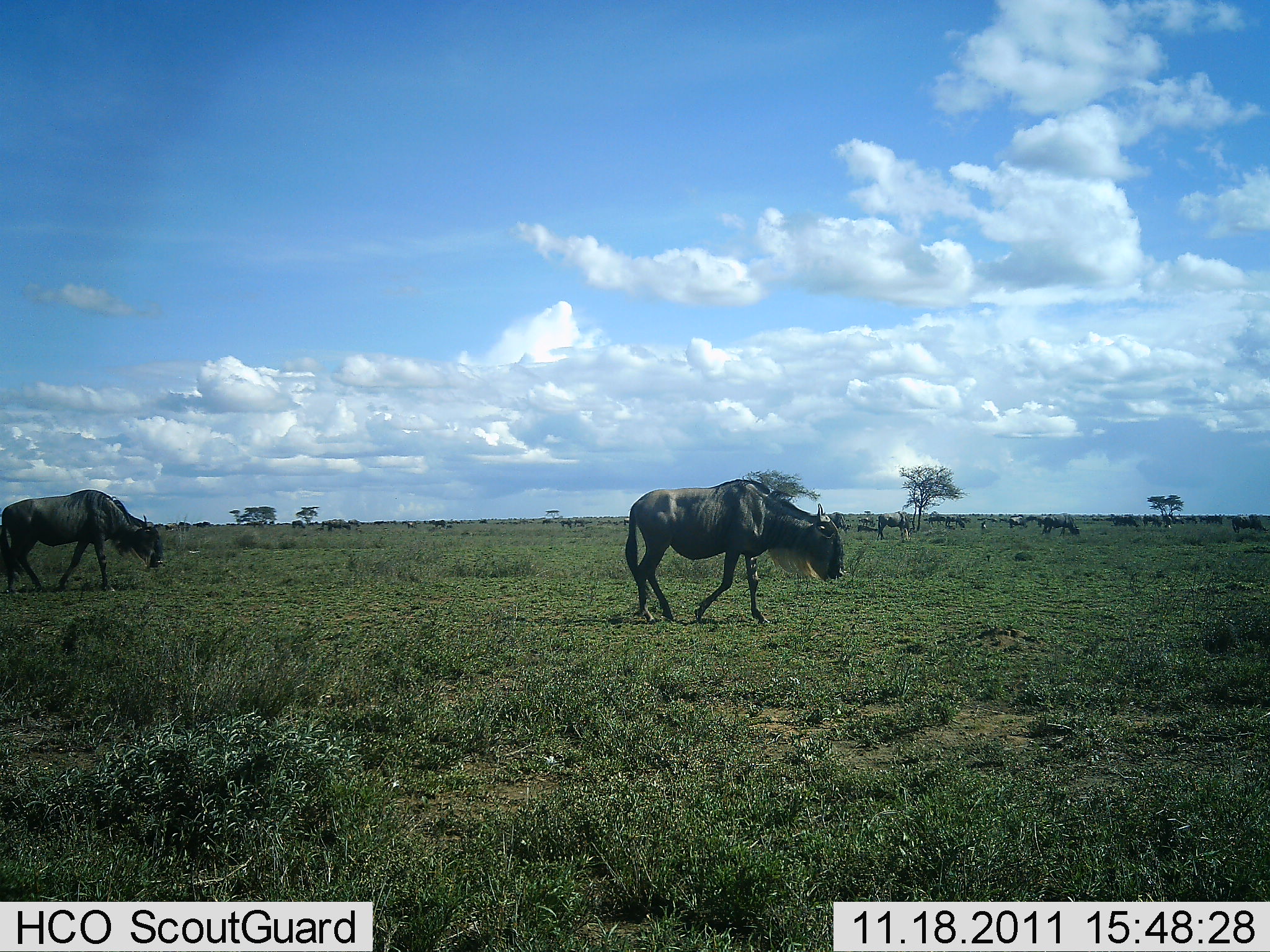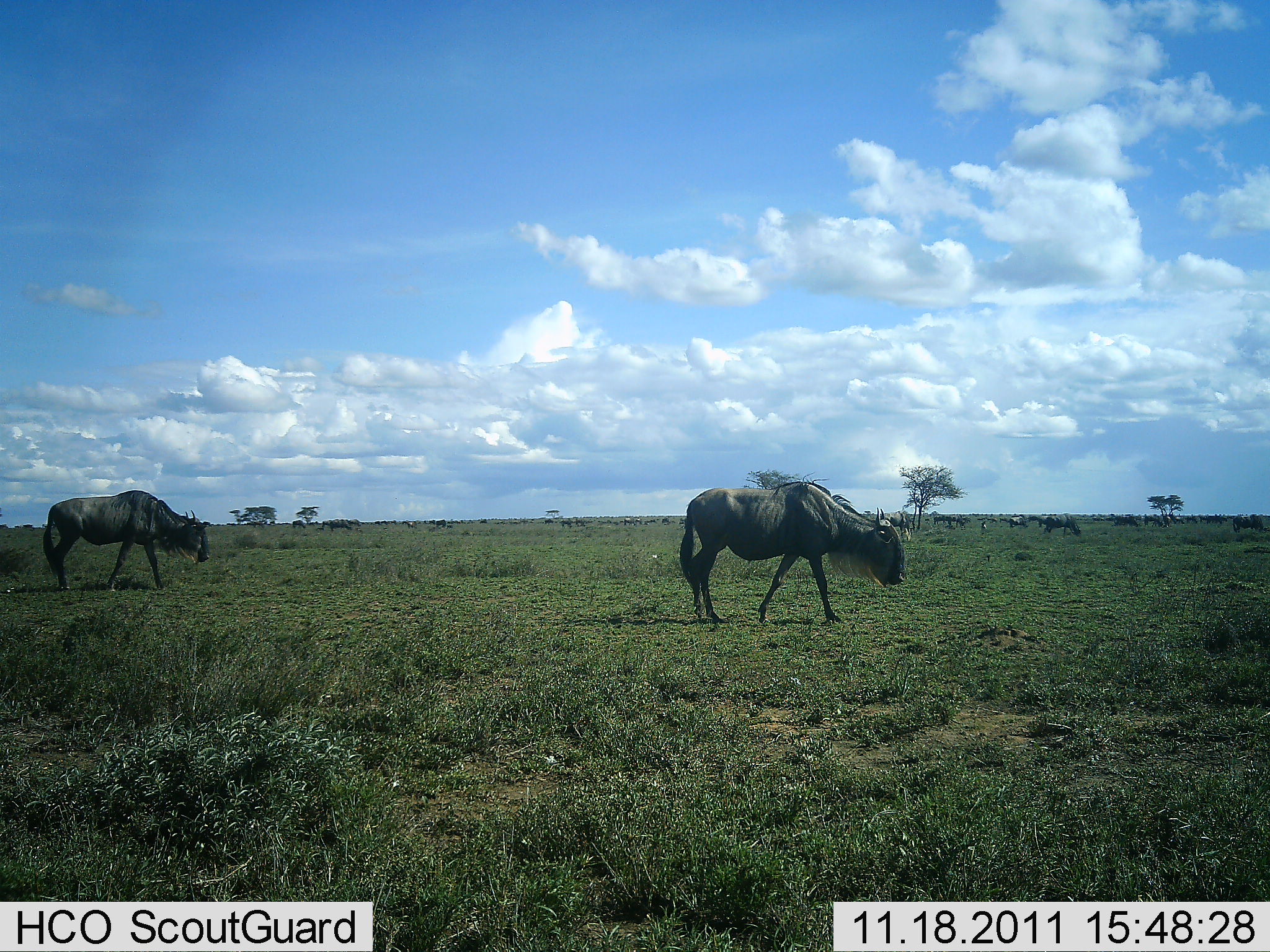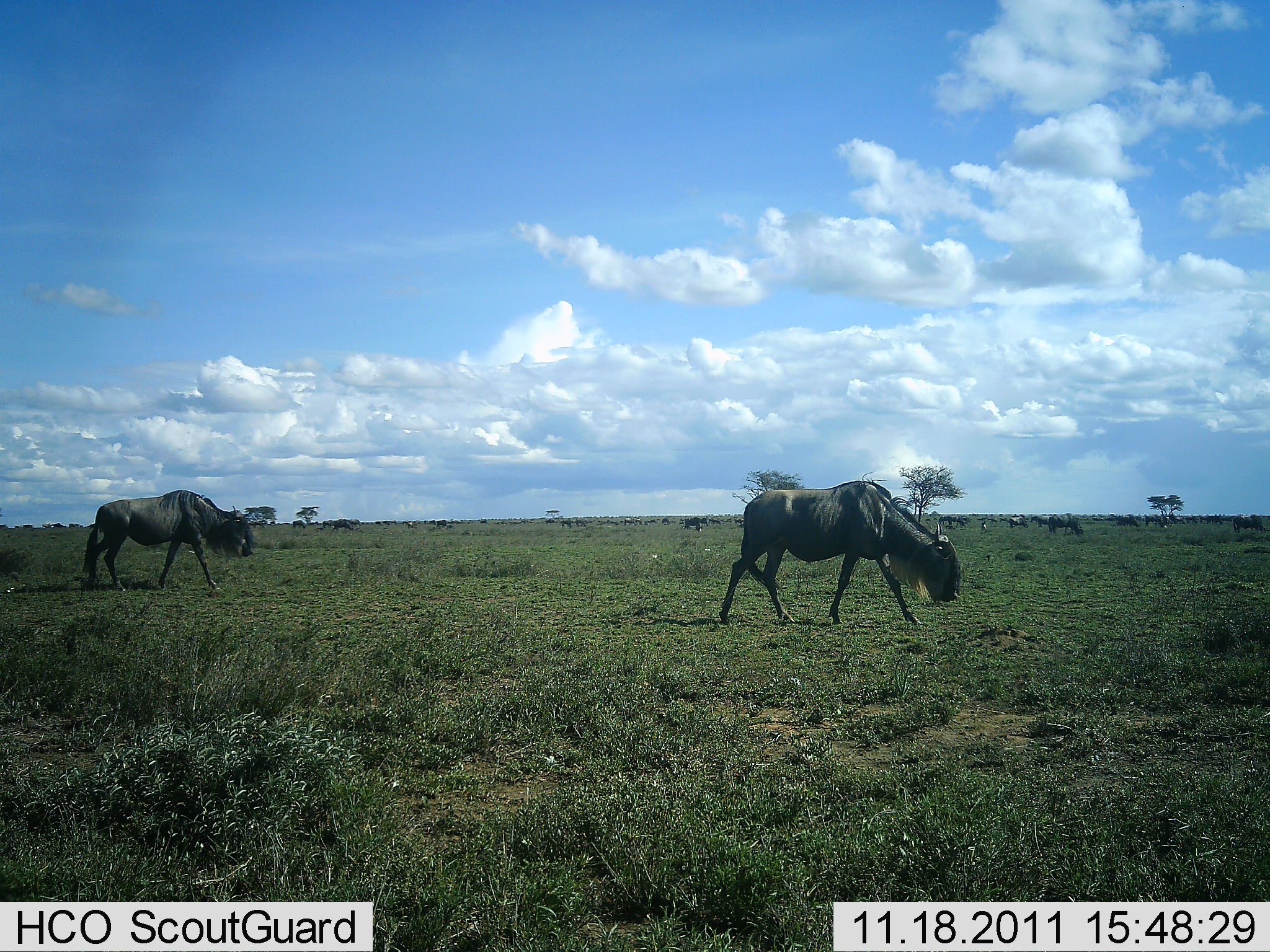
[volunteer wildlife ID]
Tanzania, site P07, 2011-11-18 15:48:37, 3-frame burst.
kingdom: Animalia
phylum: Chordata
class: Mammalia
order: Artiodactyla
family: Bovidae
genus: Connochaetes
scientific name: Connochaetes taurinus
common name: blue wildebeest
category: wildebeest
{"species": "wildebeest (blue wildebeest) (Connochaetes taurinus)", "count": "2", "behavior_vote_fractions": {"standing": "19%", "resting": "6%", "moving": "94%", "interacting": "6%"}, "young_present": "0%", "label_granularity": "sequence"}